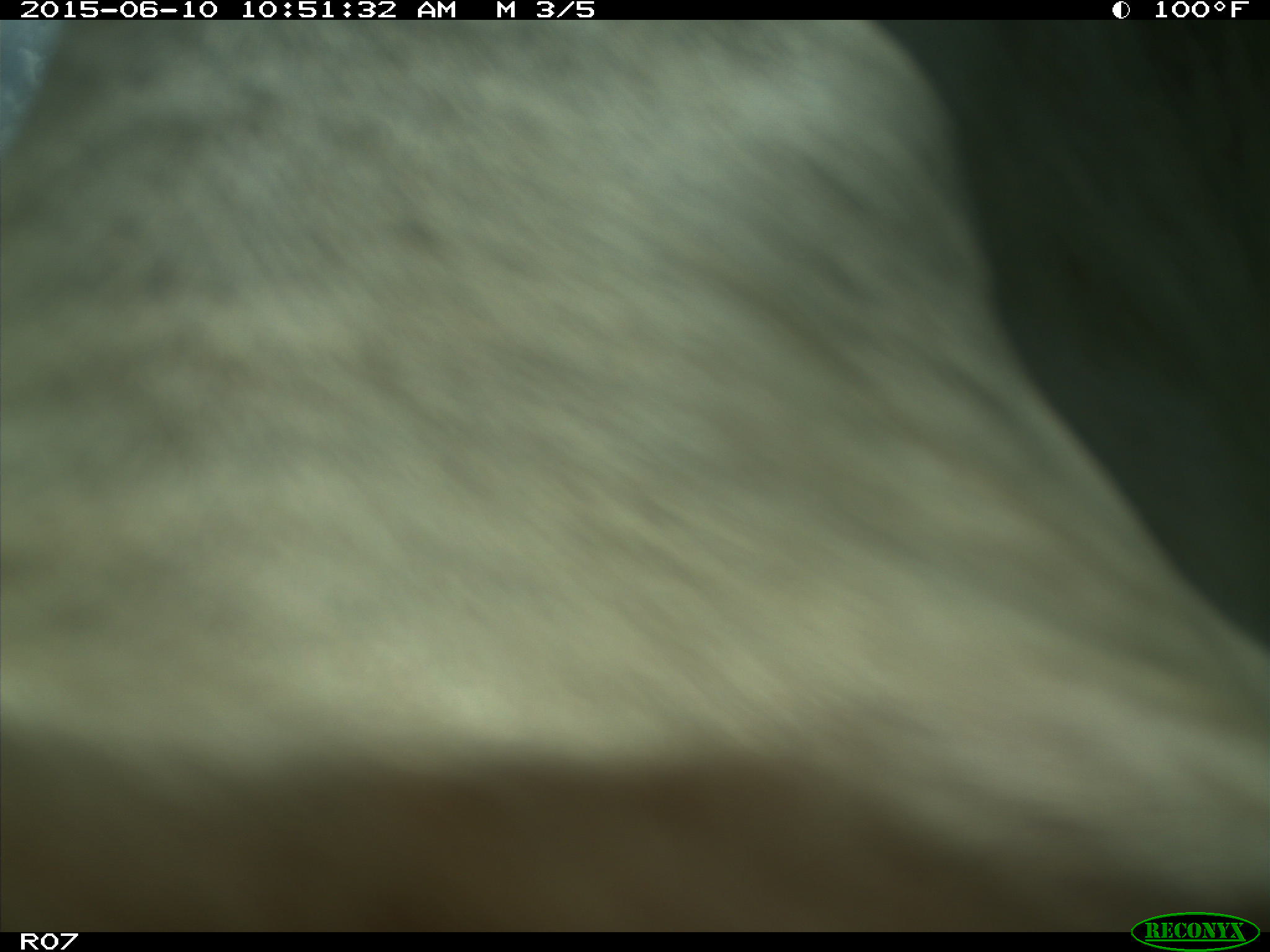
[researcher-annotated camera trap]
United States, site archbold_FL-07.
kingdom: Animalia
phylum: Chordata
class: Mammalia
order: Artiodactyla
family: Bovidae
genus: Bos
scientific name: Bos taurus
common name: domestic cow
Bos taurus (domestic cow).